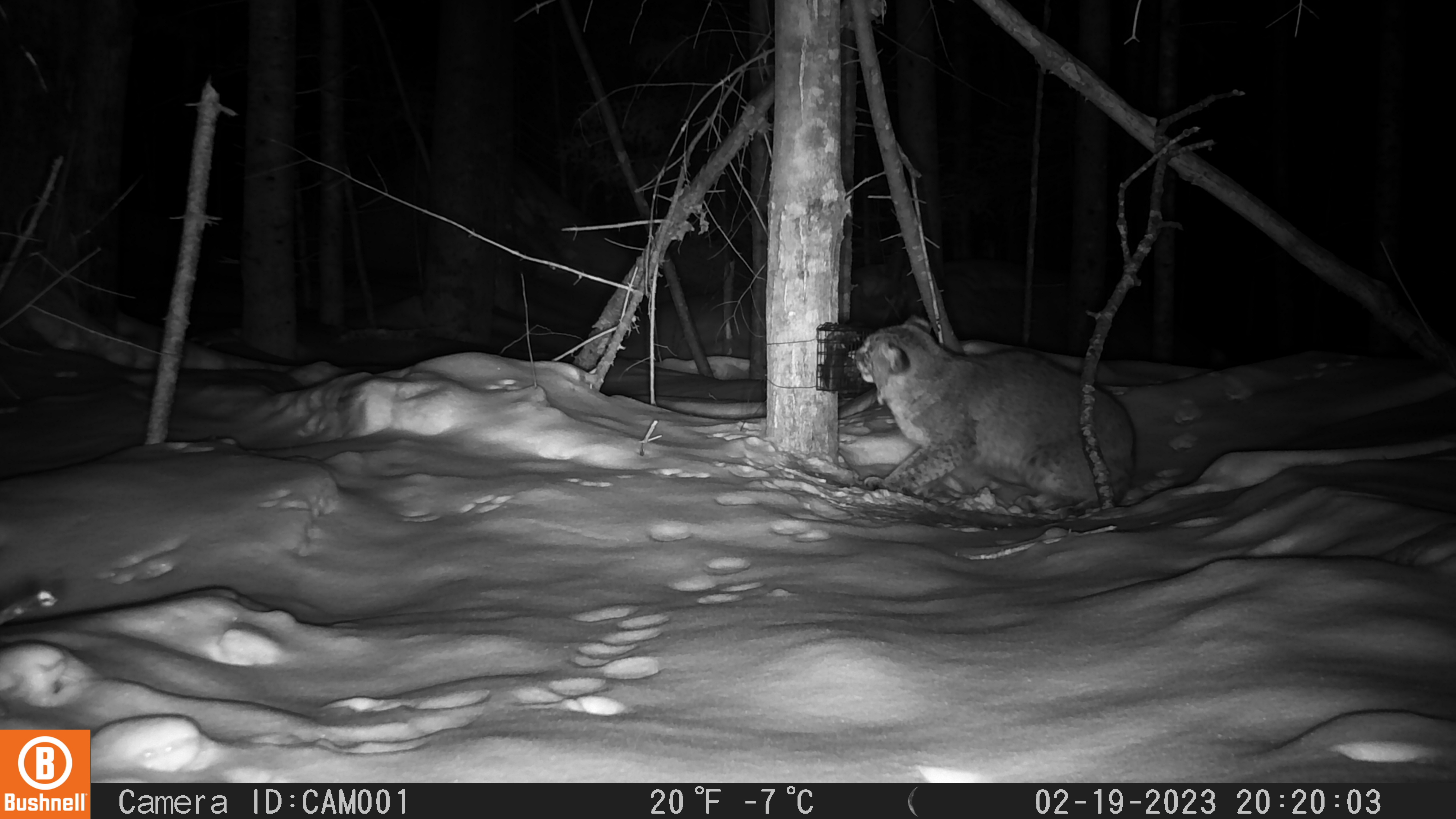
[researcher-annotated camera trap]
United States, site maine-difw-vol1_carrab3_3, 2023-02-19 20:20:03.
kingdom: Animalia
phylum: Chordata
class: Mammalia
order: Carnivora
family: Felidae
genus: Lynx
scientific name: Lynx rufus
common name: bobcat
Bobcat (Lynx rufus).